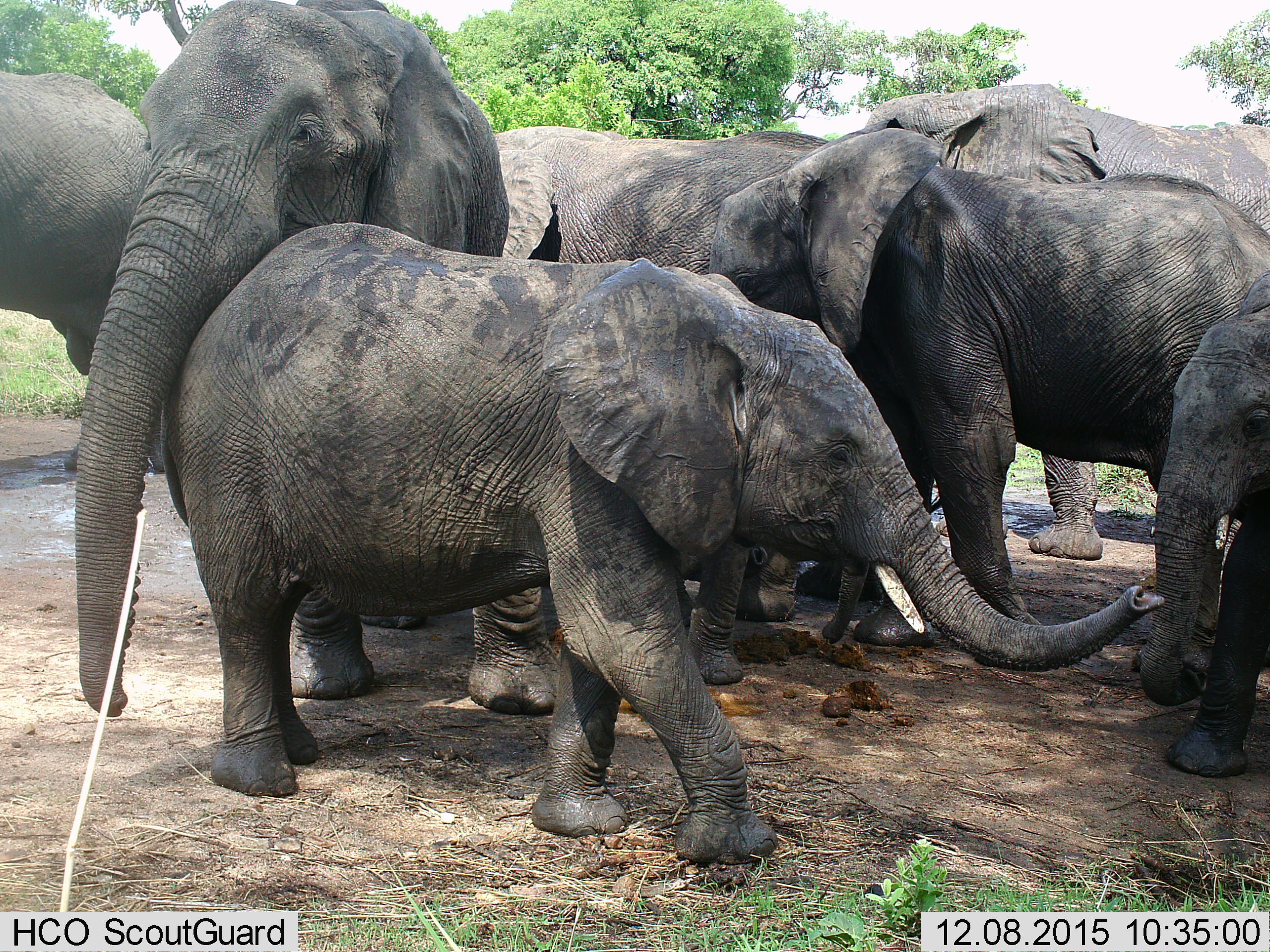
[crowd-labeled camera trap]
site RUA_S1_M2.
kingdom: Animalia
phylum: Chordata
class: Mammalia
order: Proboscidea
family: Elephantidae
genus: Loxodonta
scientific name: Loxodonta africana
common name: african bush elephant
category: elephant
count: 7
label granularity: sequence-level